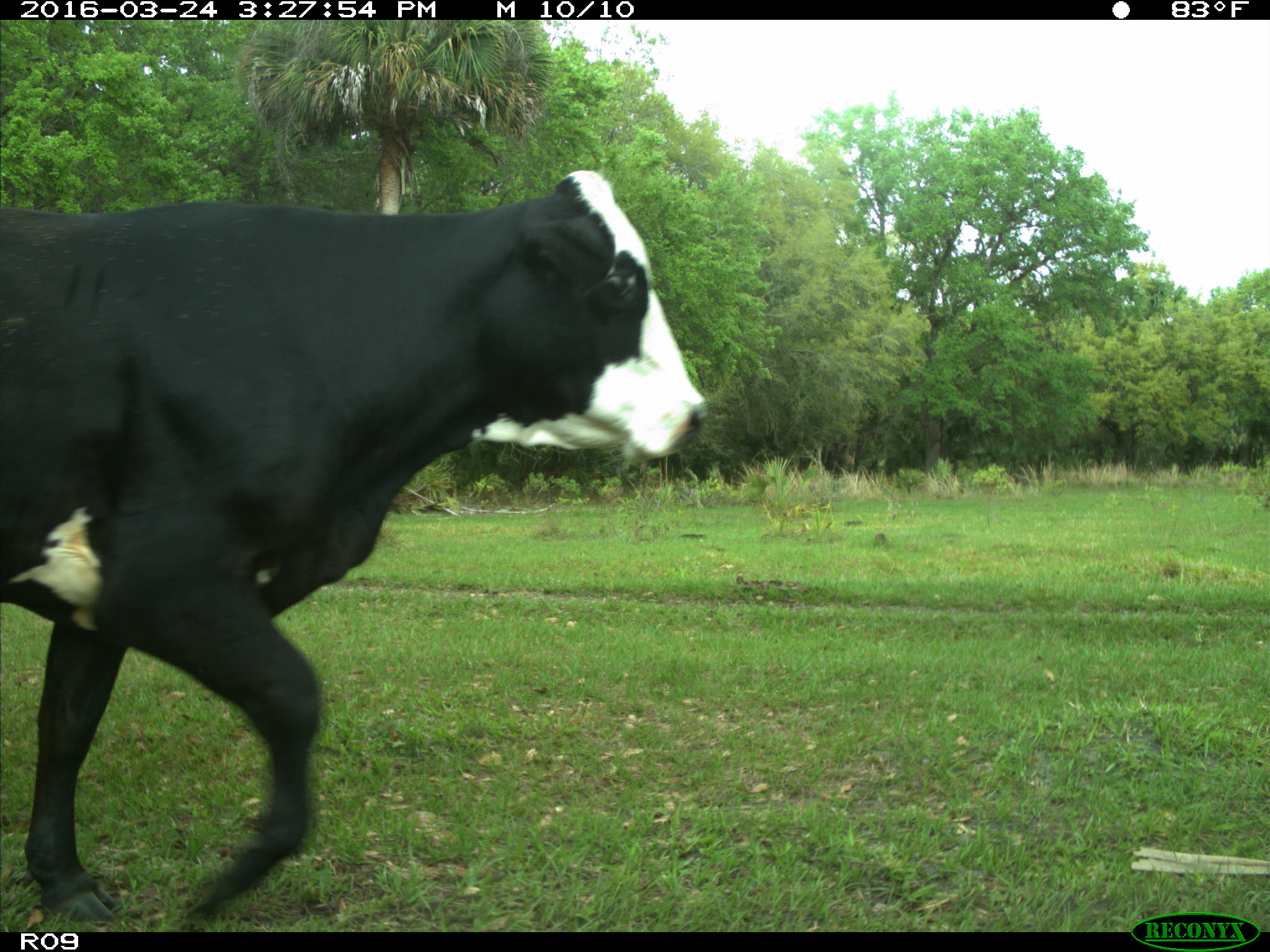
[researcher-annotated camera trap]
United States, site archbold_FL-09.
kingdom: Animalia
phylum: Chordata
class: Mammalia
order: Artiodactyla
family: Bovidae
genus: Bos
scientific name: Bos taurus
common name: domestic cow